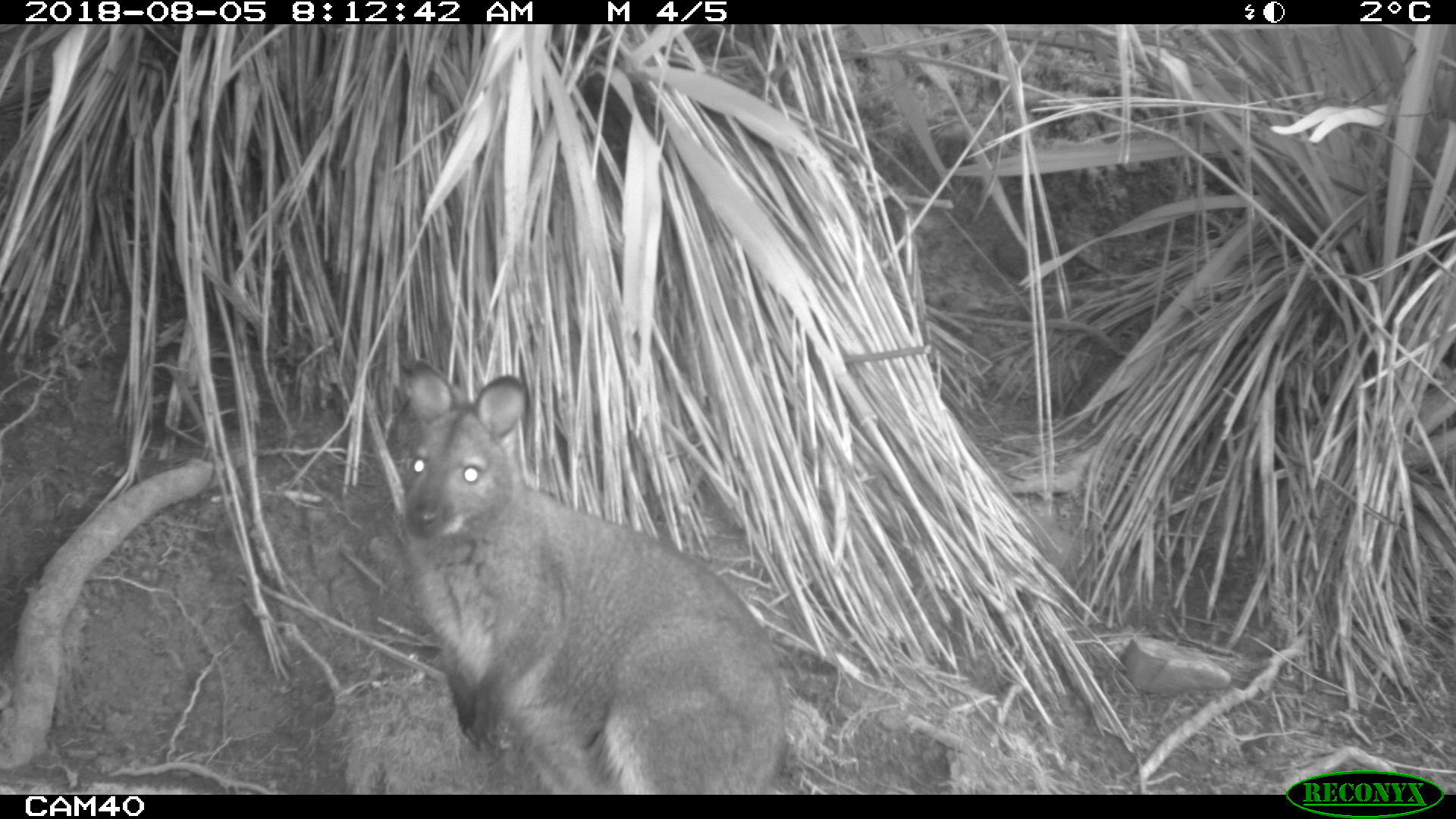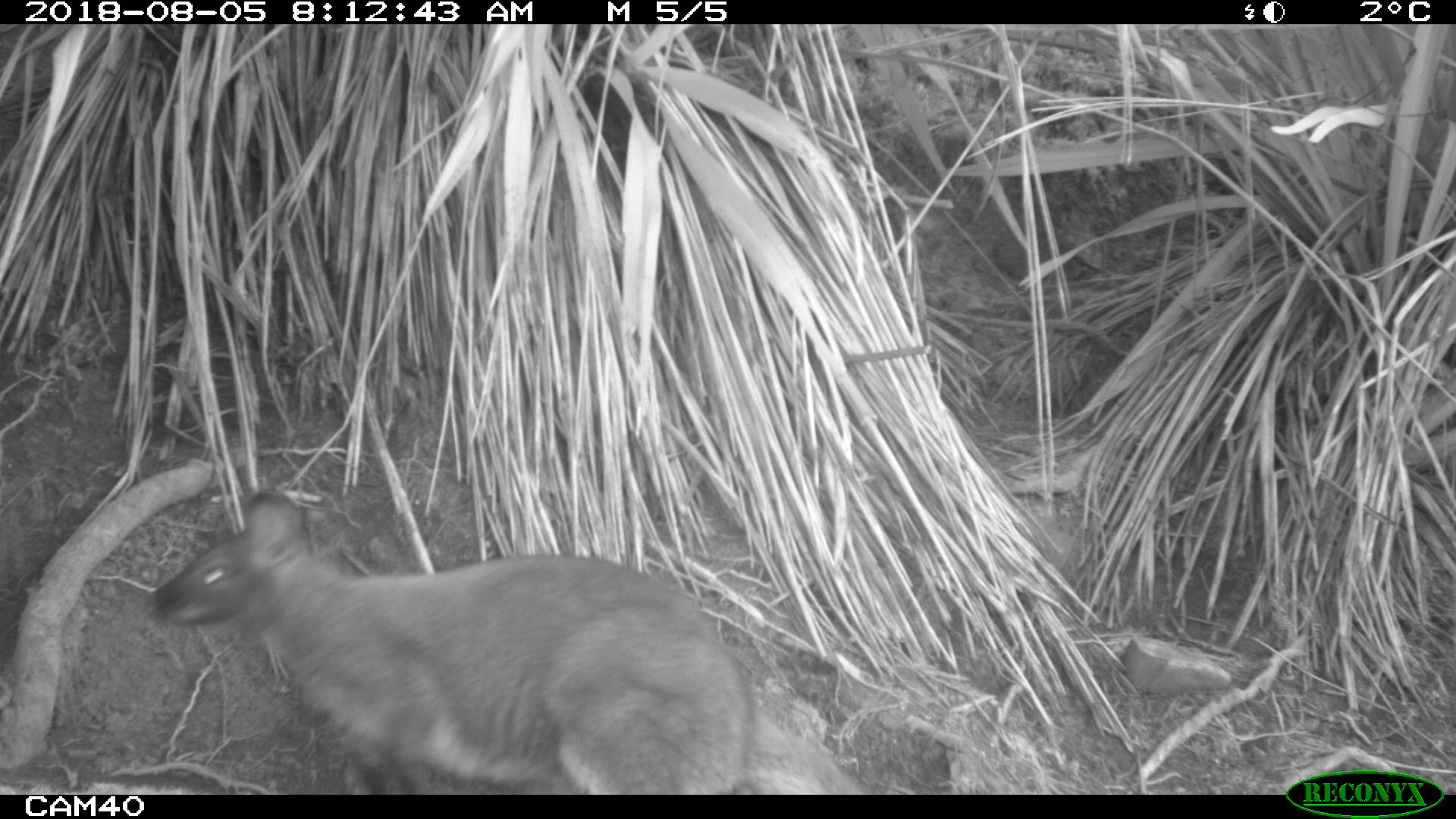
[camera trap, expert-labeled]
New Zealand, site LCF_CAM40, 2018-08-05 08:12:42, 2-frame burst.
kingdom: Animalia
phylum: Chordata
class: Mammalia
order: Diprotodontia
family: Macropodidae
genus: Notamacropus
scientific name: Notamacropus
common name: wallaby